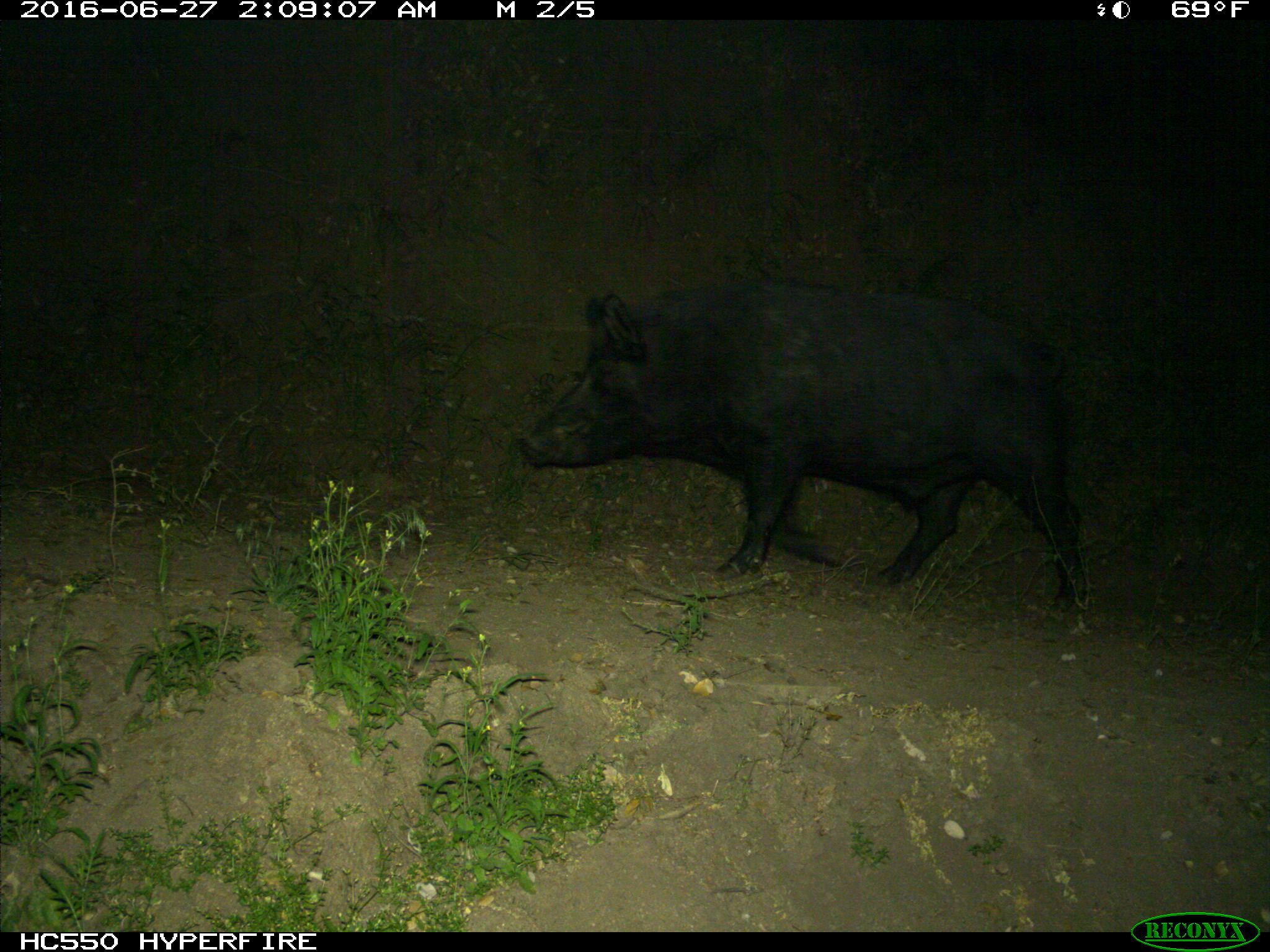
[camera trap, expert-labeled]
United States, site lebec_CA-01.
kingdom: Animalia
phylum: Chordata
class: Mammalia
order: Artiodactyla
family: Suidae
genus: Sus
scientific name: Sus scrofa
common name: wild boar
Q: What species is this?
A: Sus scrofa (wild boar).